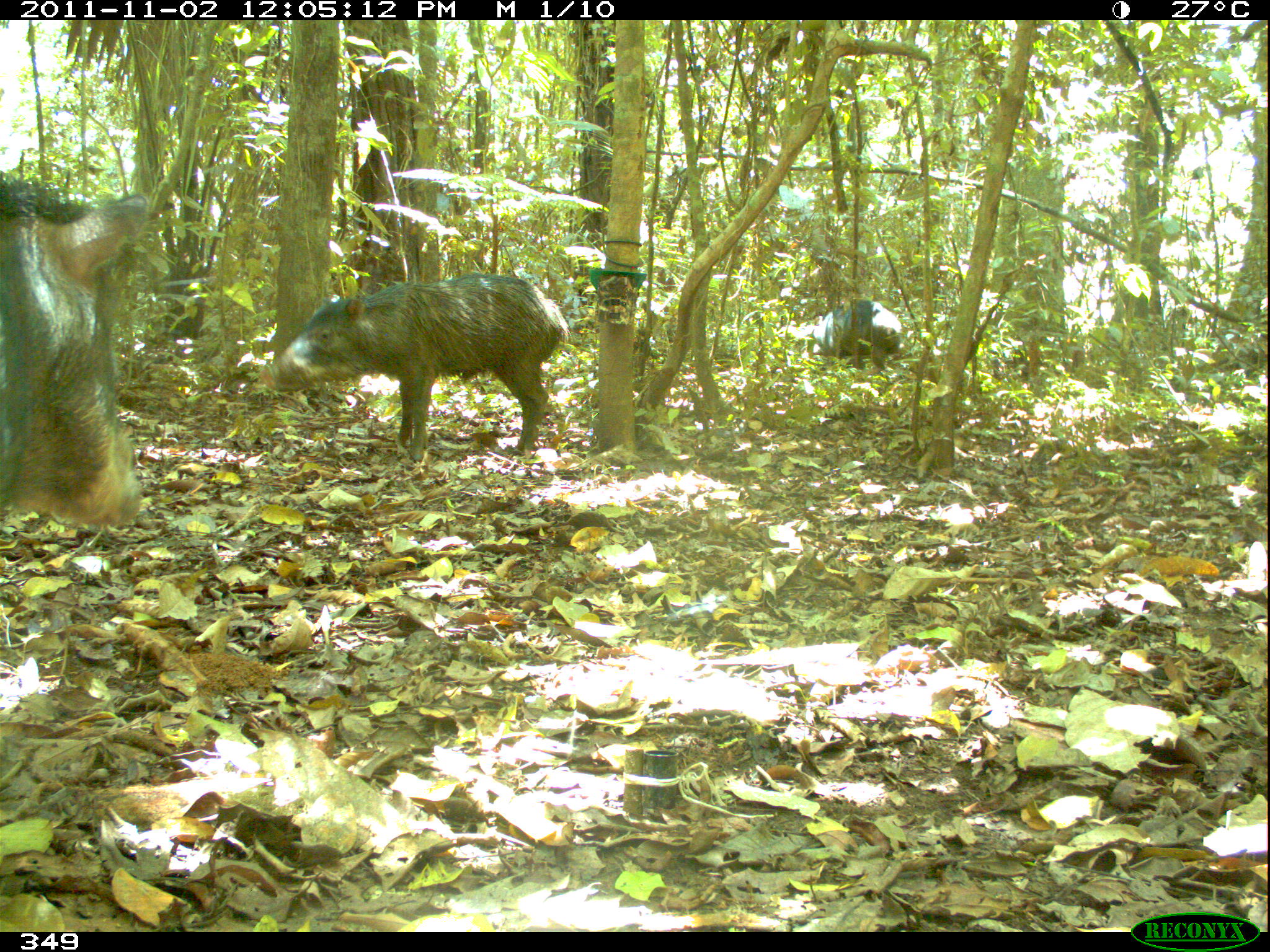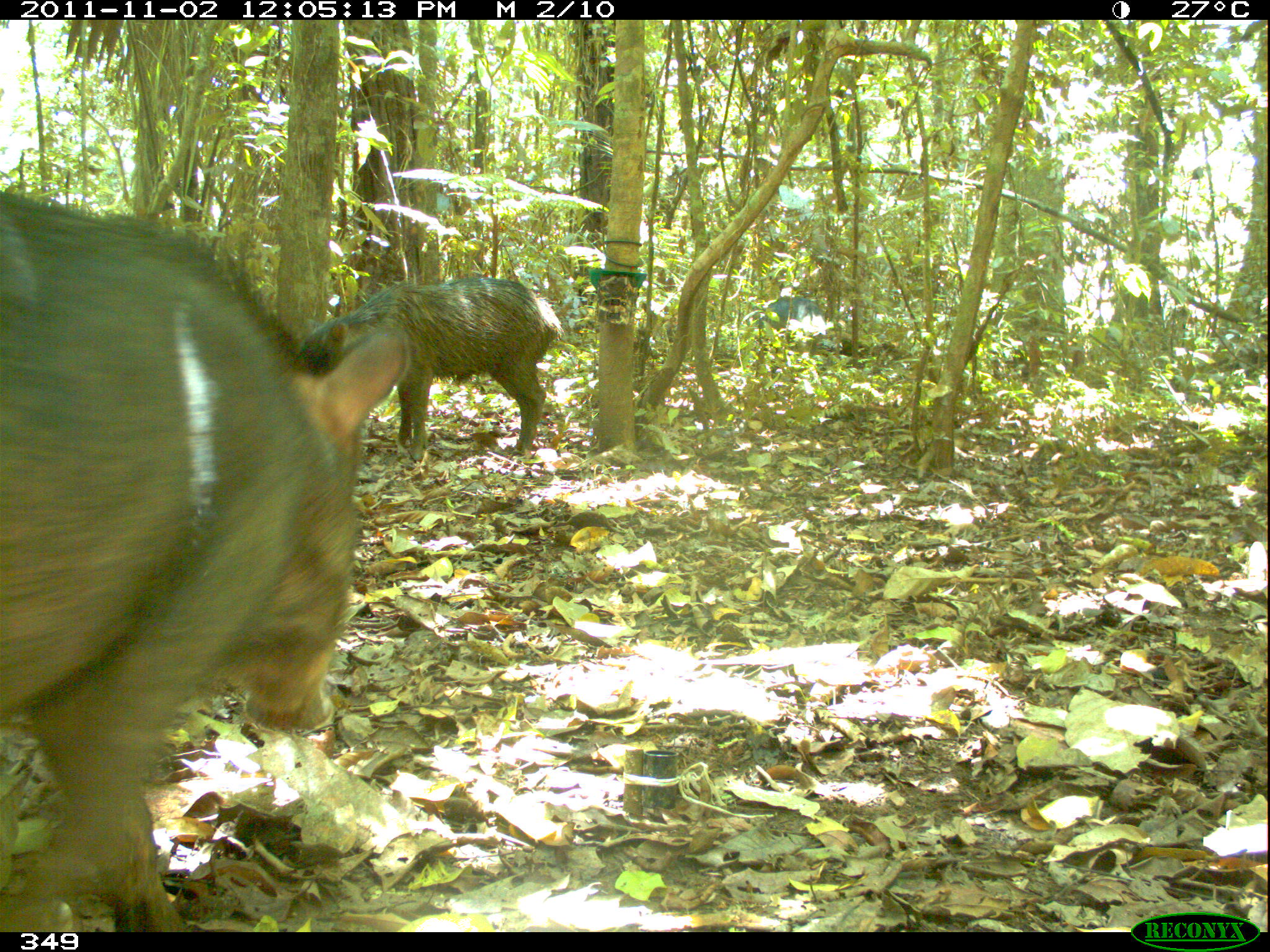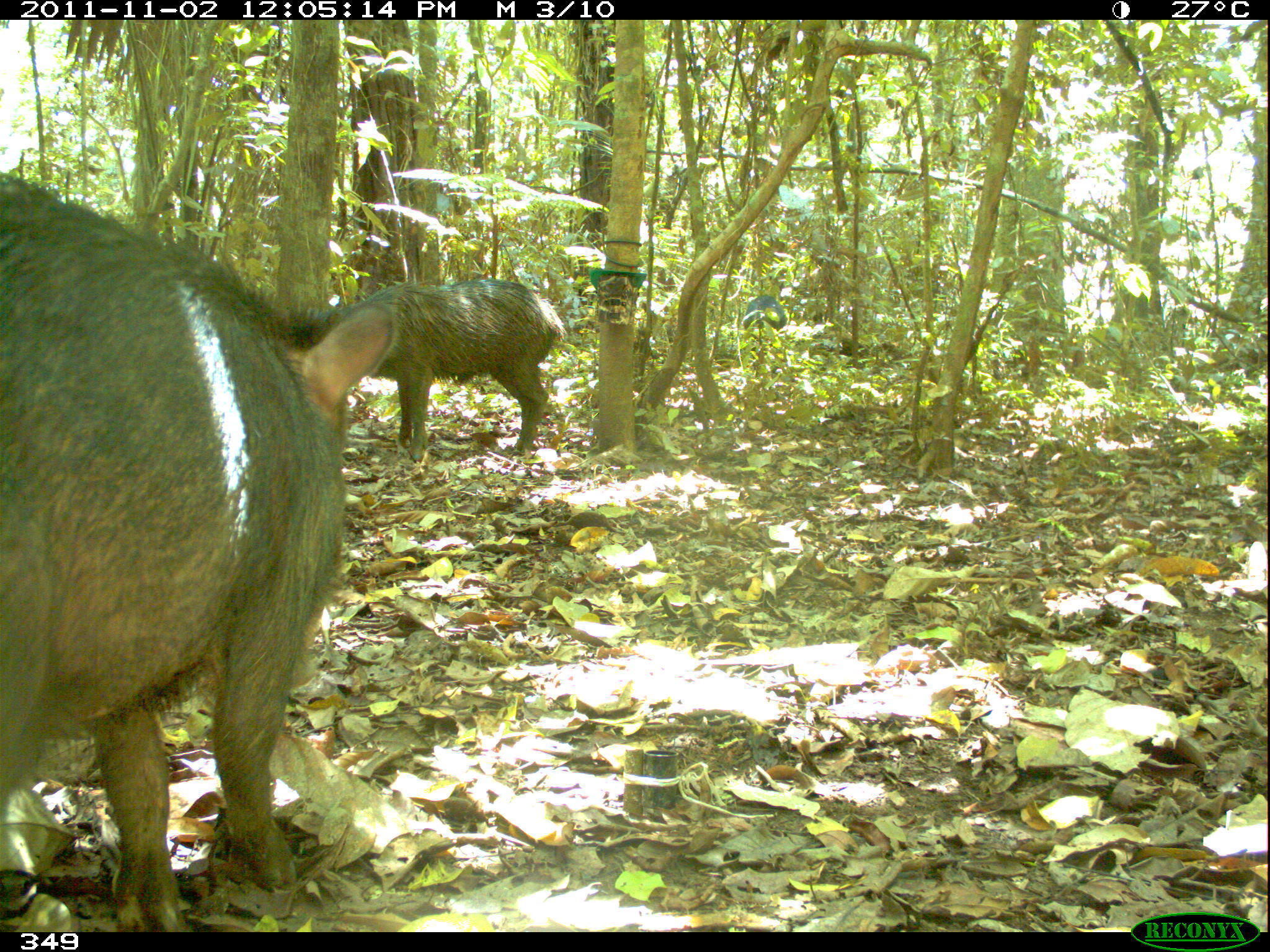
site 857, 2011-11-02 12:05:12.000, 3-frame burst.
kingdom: Animalia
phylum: Chordata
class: Mammalia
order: Artiodactyla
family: Tayassuidae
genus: Tayassu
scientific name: Tayassu pecari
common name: white-lipped peccary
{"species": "Tayassu pecari (white-lipped peccary)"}